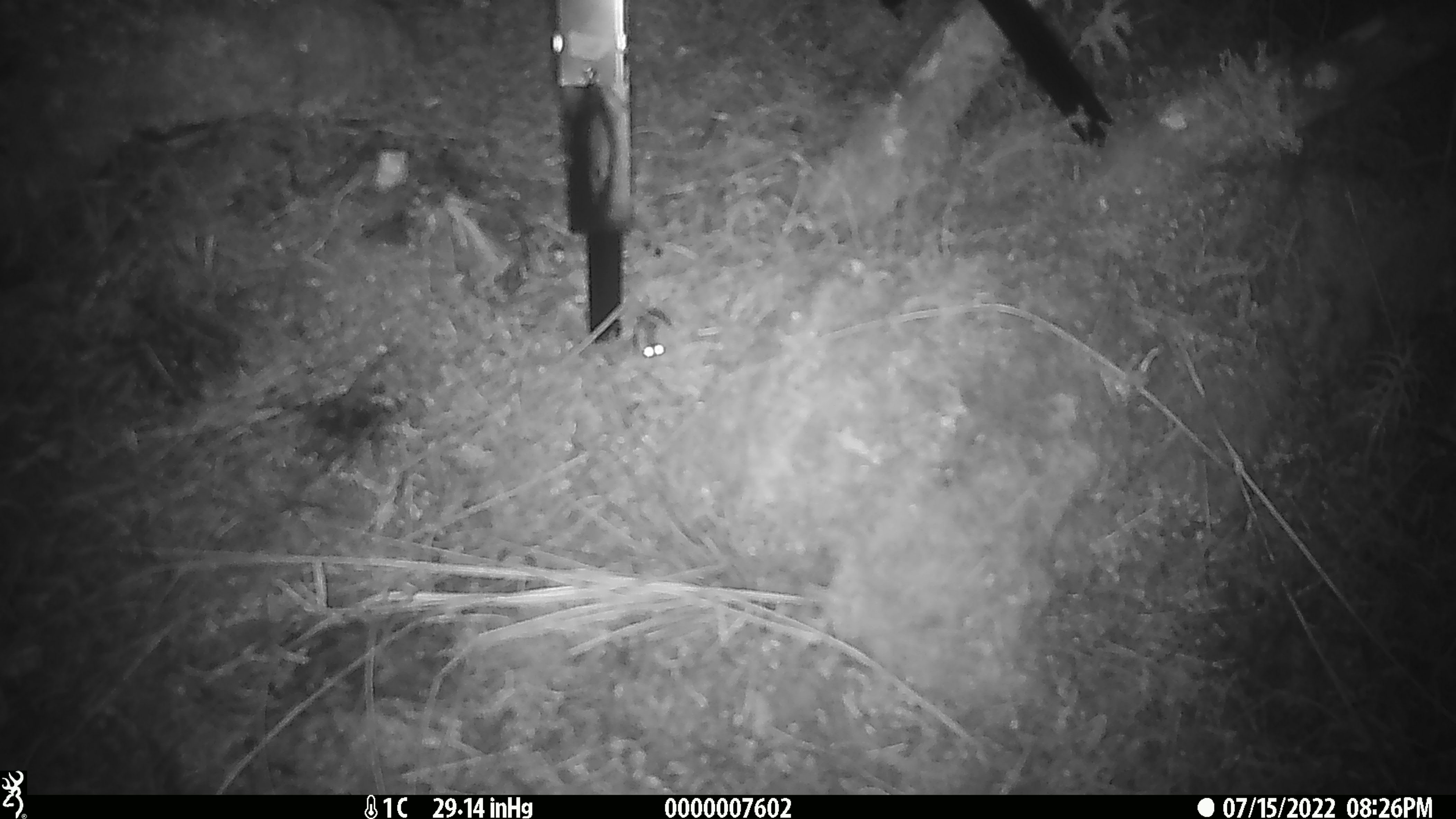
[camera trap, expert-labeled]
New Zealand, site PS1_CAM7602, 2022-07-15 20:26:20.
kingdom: Animalia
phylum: Chordata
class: Mammalia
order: Rodentia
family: Muridae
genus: Mus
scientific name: Mus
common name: mouse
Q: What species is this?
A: Mouse (Mus).